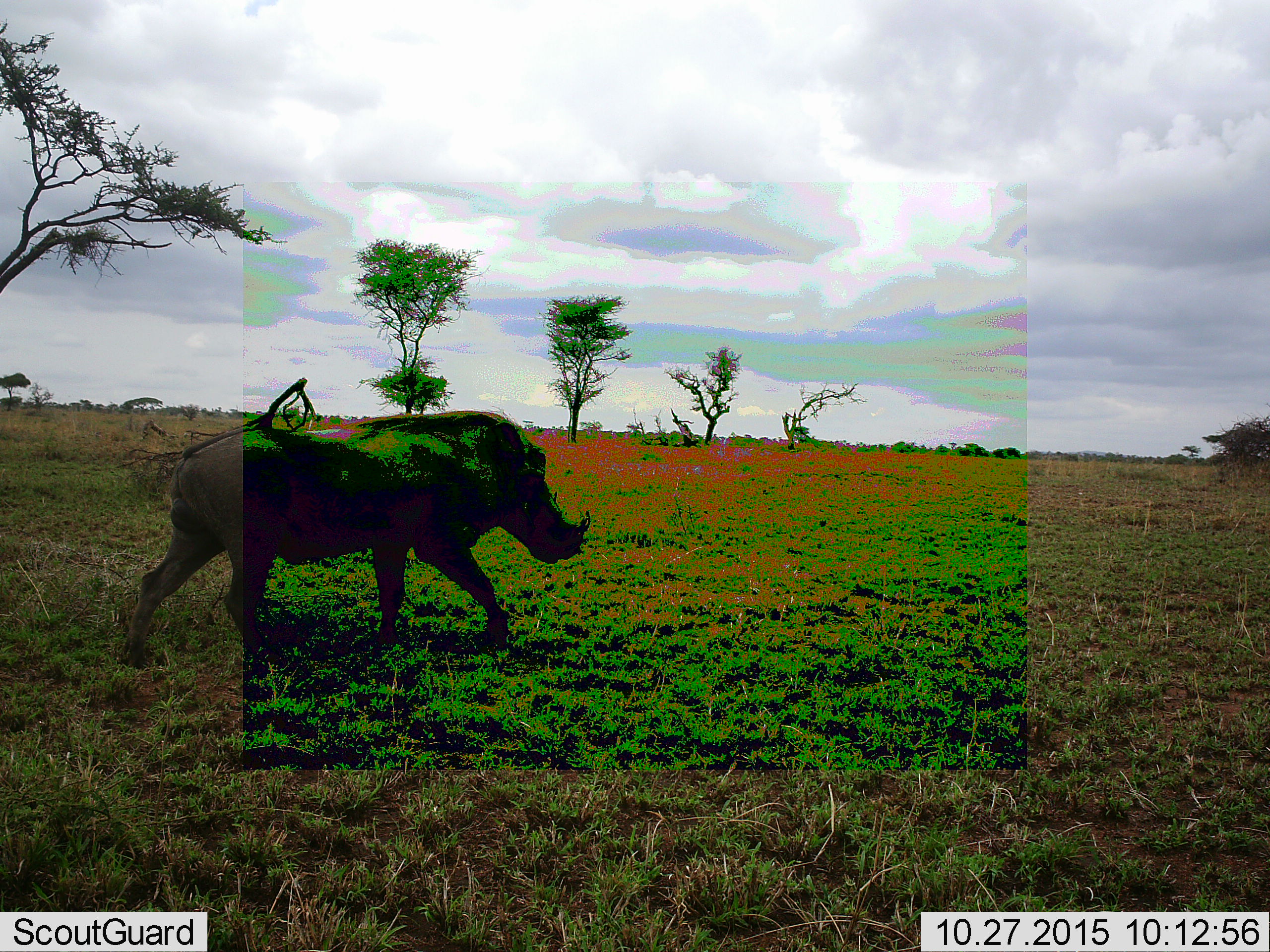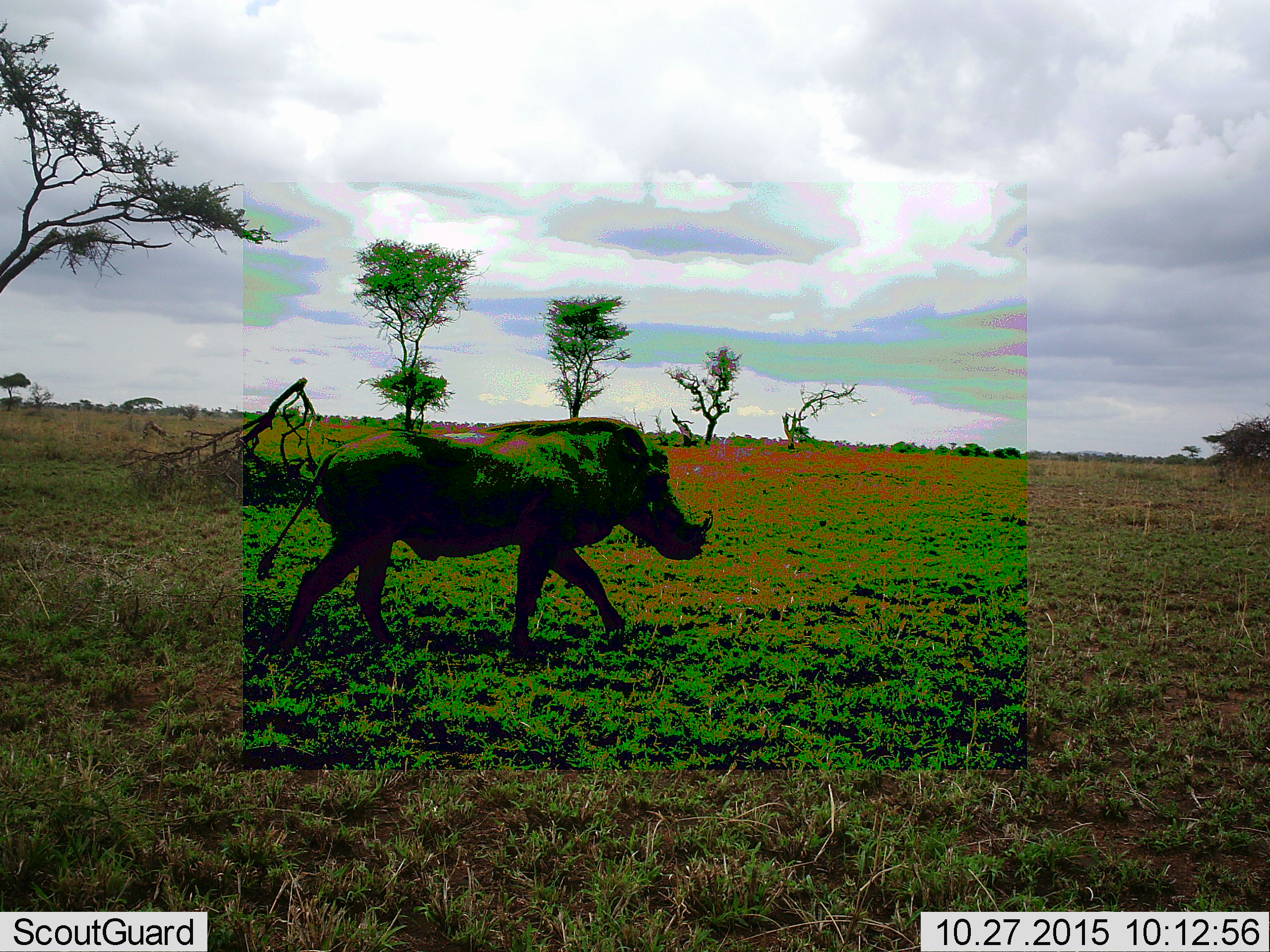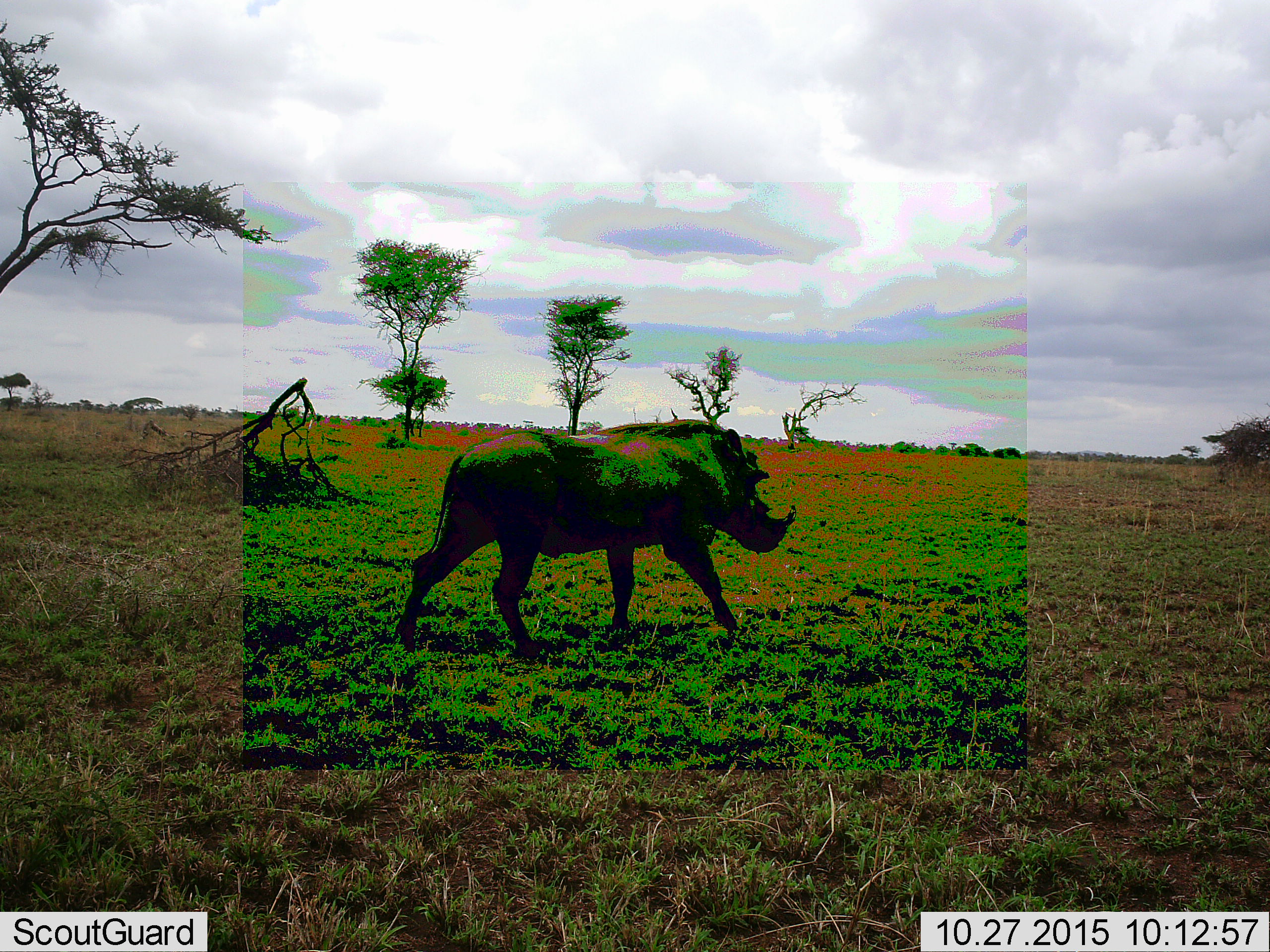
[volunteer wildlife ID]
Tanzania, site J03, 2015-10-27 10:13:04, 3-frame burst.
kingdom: Animalia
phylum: Chordata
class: Mammalia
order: Artiodactyla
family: Suidae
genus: Phacochoerus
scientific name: Phacochoerus africanus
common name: warthog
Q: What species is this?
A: Warthog (Phacochoerus africanus).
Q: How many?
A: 1.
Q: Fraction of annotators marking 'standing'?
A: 0%.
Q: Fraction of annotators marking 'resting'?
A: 0%.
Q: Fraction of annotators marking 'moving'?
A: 100%.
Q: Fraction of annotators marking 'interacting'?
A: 0%.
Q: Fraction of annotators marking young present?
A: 0%.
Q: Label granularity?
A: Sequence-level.